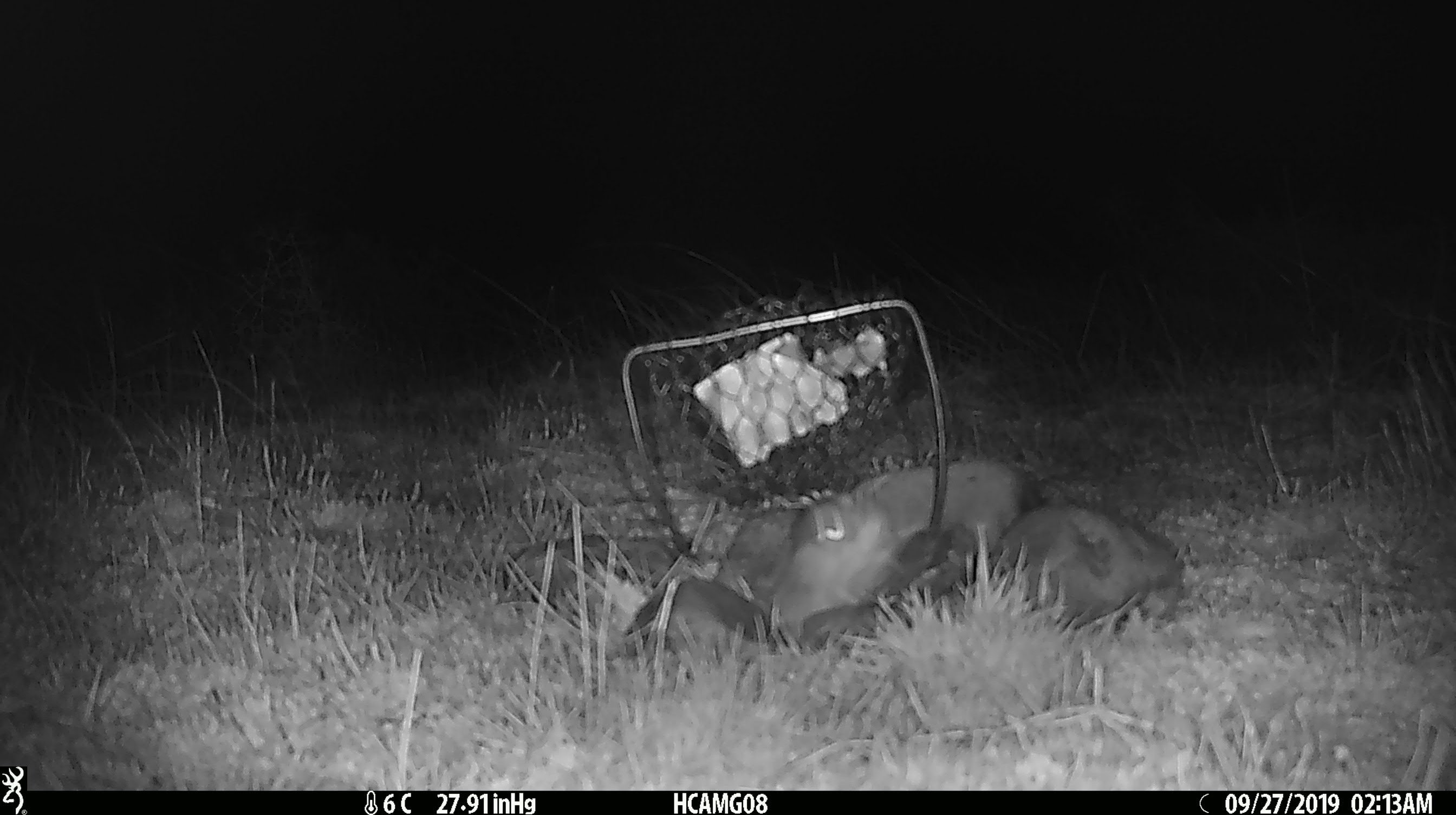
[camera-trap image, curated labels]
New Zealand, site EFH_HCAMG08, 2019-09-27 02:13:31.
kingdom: Animalia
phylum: Chordata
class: Mammalia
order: Rodentia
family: Muridae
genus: Mus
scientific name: Mus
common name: mouse